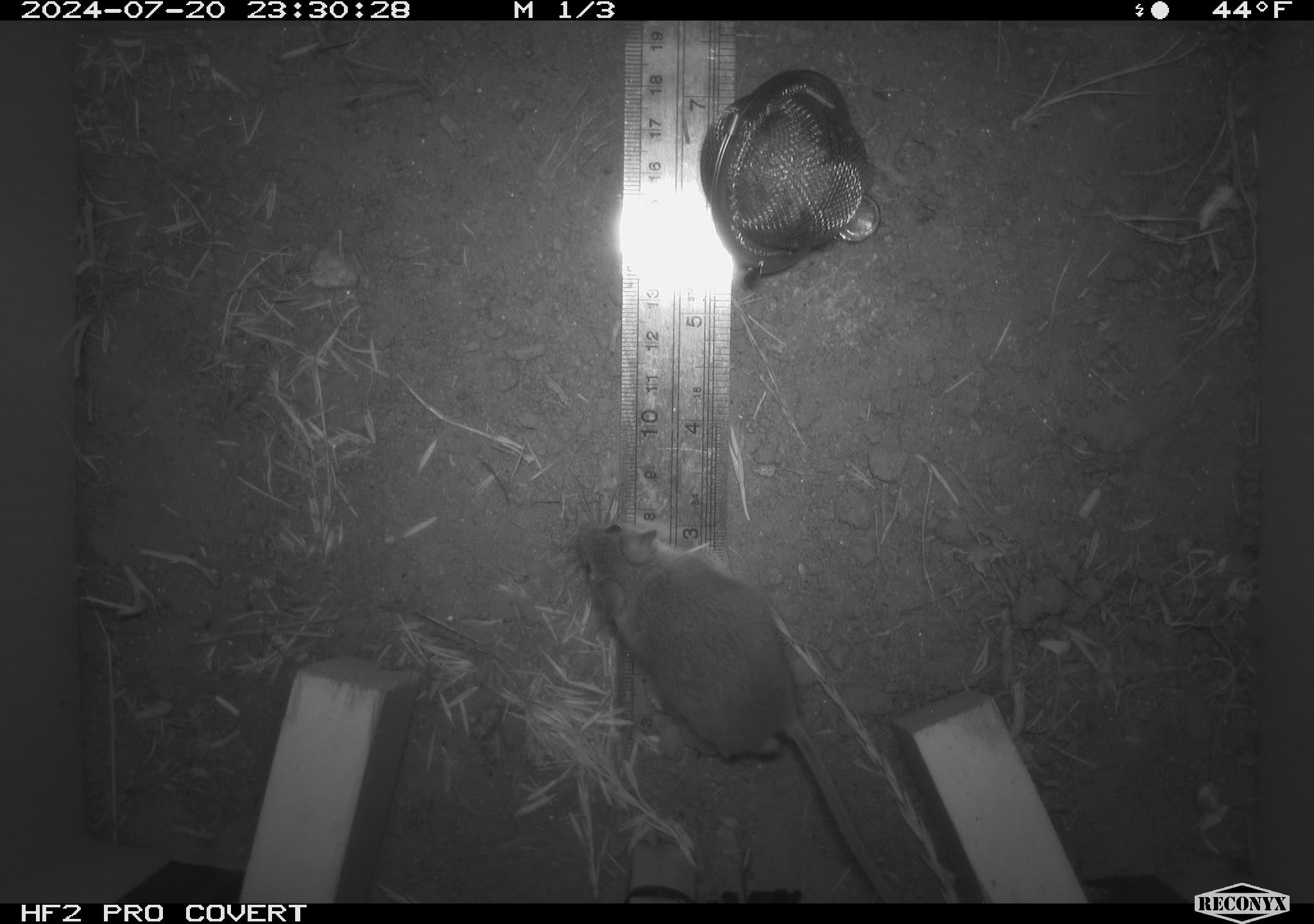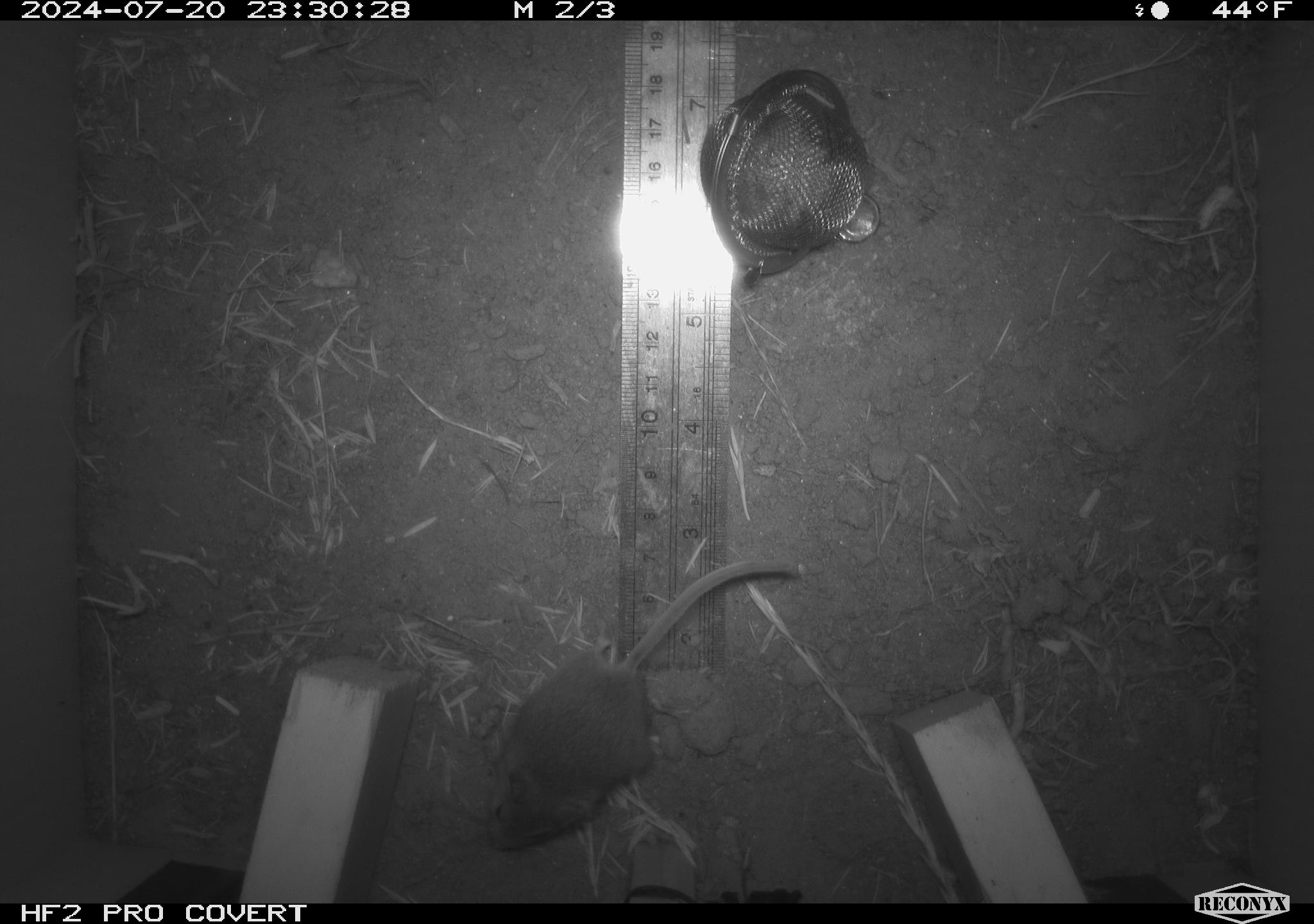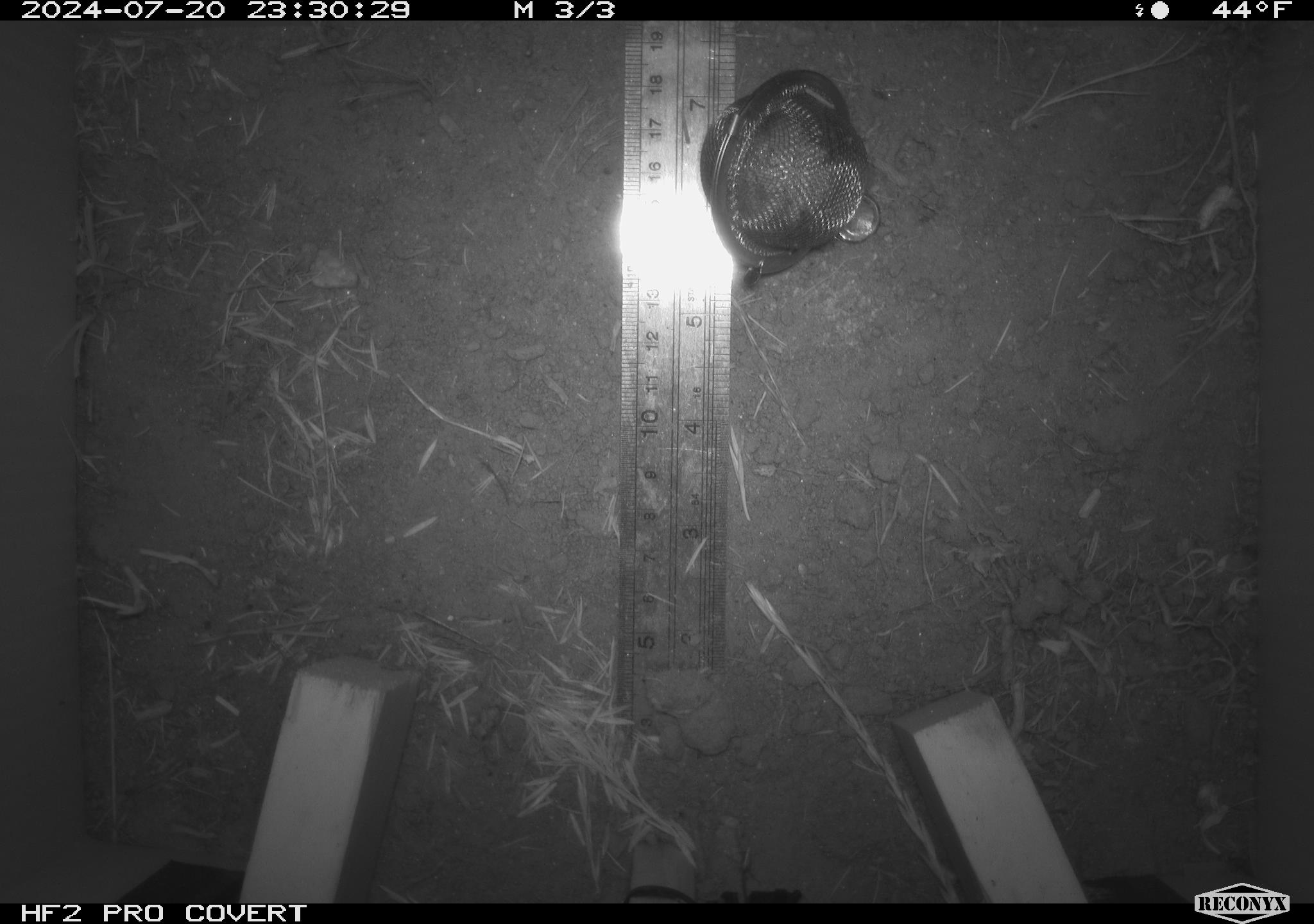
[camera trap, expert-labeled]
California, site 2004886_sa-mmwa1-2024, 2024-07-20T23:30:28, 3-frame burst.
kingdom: Animalia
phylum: Chordata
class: Mammalia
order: Rodentia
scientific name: Rodentia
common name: mouse species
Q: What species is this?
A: Mouse species (Rodentia).